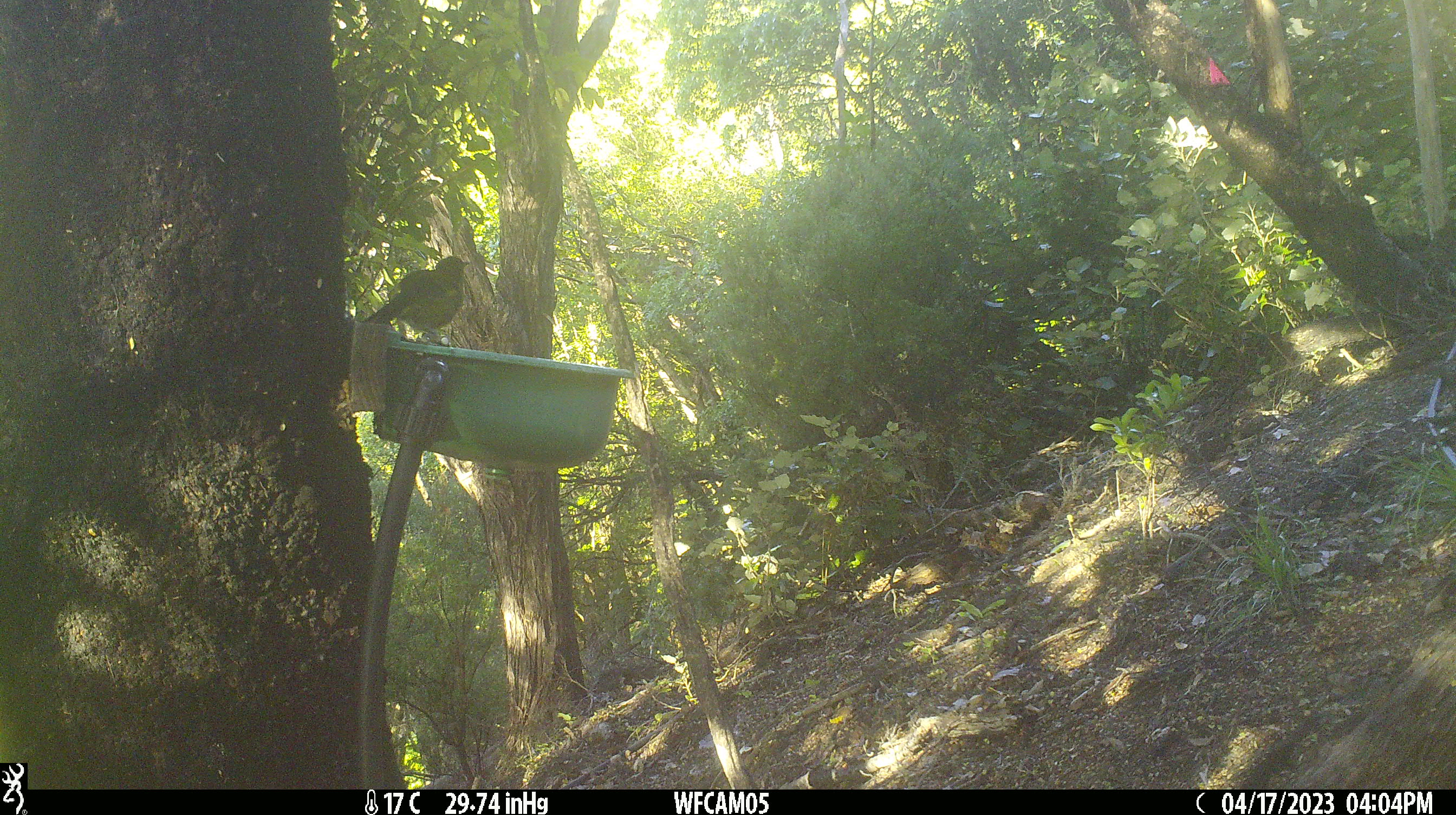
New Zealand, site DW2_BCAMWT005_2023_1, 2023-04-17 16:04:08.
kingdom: Animalia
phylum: Chordata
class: Aves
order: Passeriformes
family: Meliphagidae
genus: Anthornis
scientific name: Anthornis melanura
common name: new zealand bellbird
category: bellbird